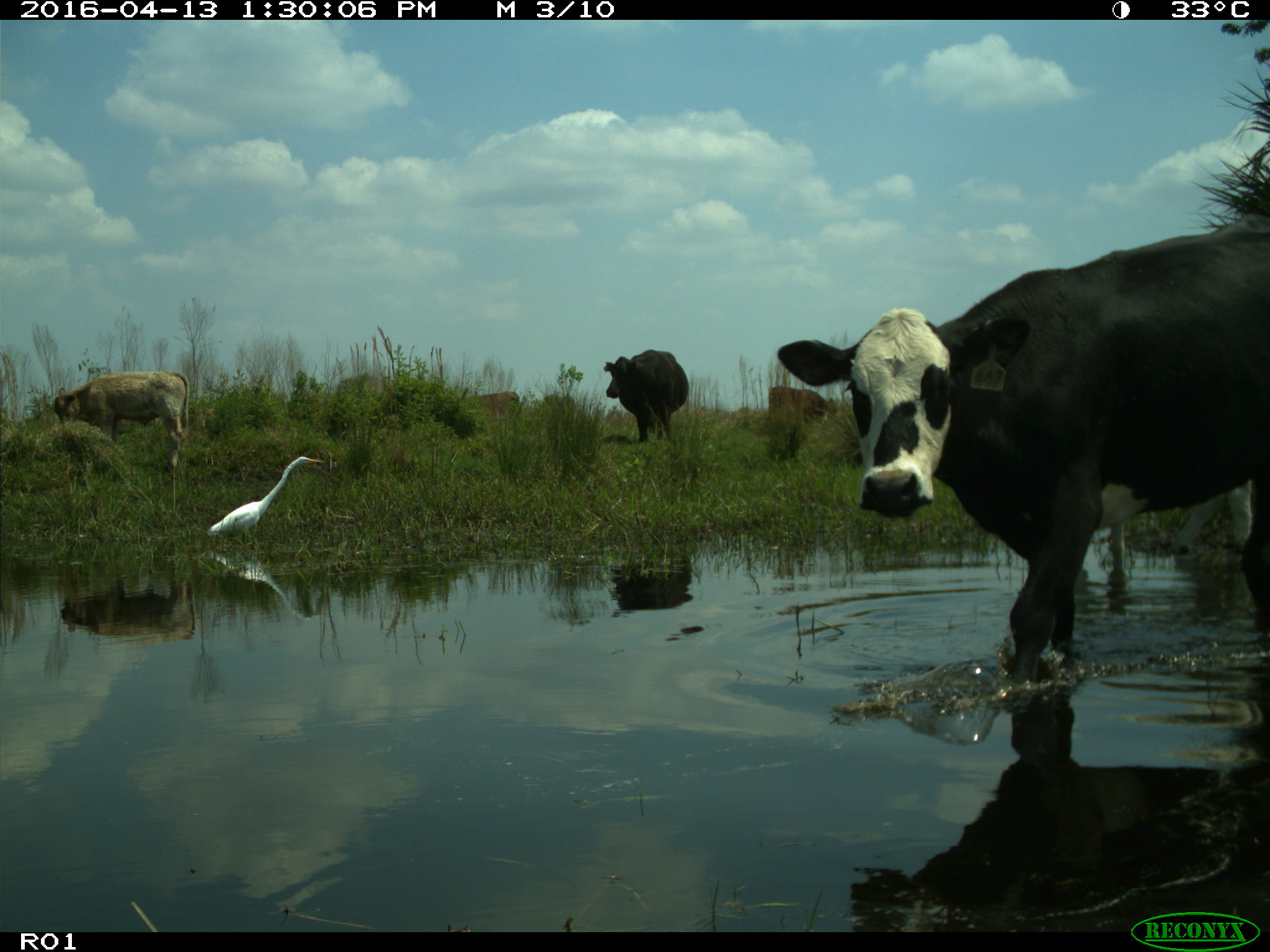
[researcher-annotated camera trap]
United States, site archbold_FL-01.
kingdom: Animalia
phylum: Chordata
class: Mammalia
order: Artiodactyla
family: Bovidae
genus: Bos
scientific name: Bos taurus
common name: domestic cow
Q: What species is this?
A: Bos taurus (domestic cow).